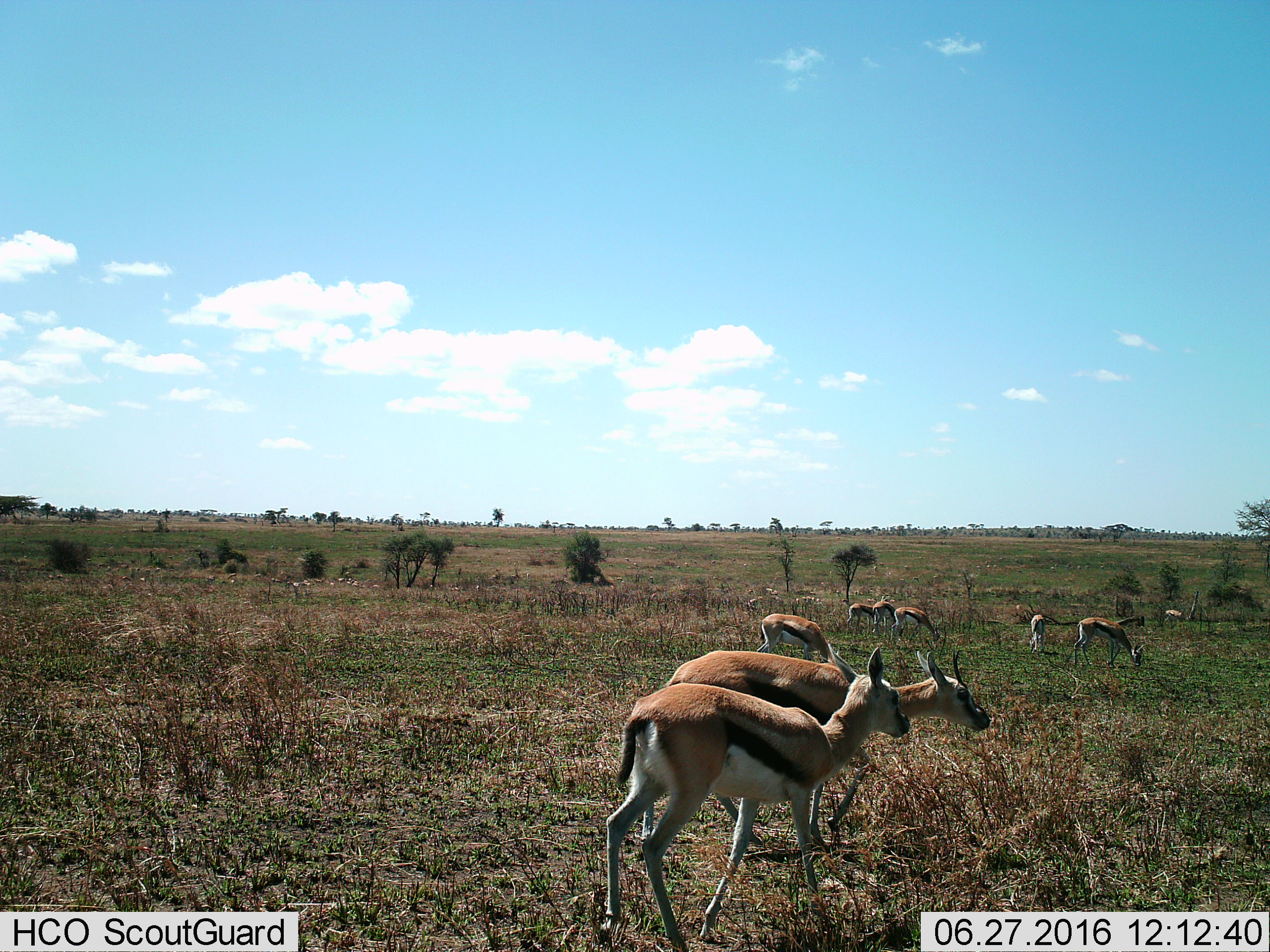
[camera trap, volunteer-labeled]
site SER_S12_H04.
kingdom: Animalia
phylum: Chordata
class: Mammalia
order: Artiodactyla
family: Bovidae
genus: Eudorcas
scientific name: Eudorcas thomsonii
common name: thomson's gazelle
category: gazellethomsons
Gazellethomsons (thomson's gazelle) (Eudorcas thomsonii), count 10. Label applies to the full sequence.